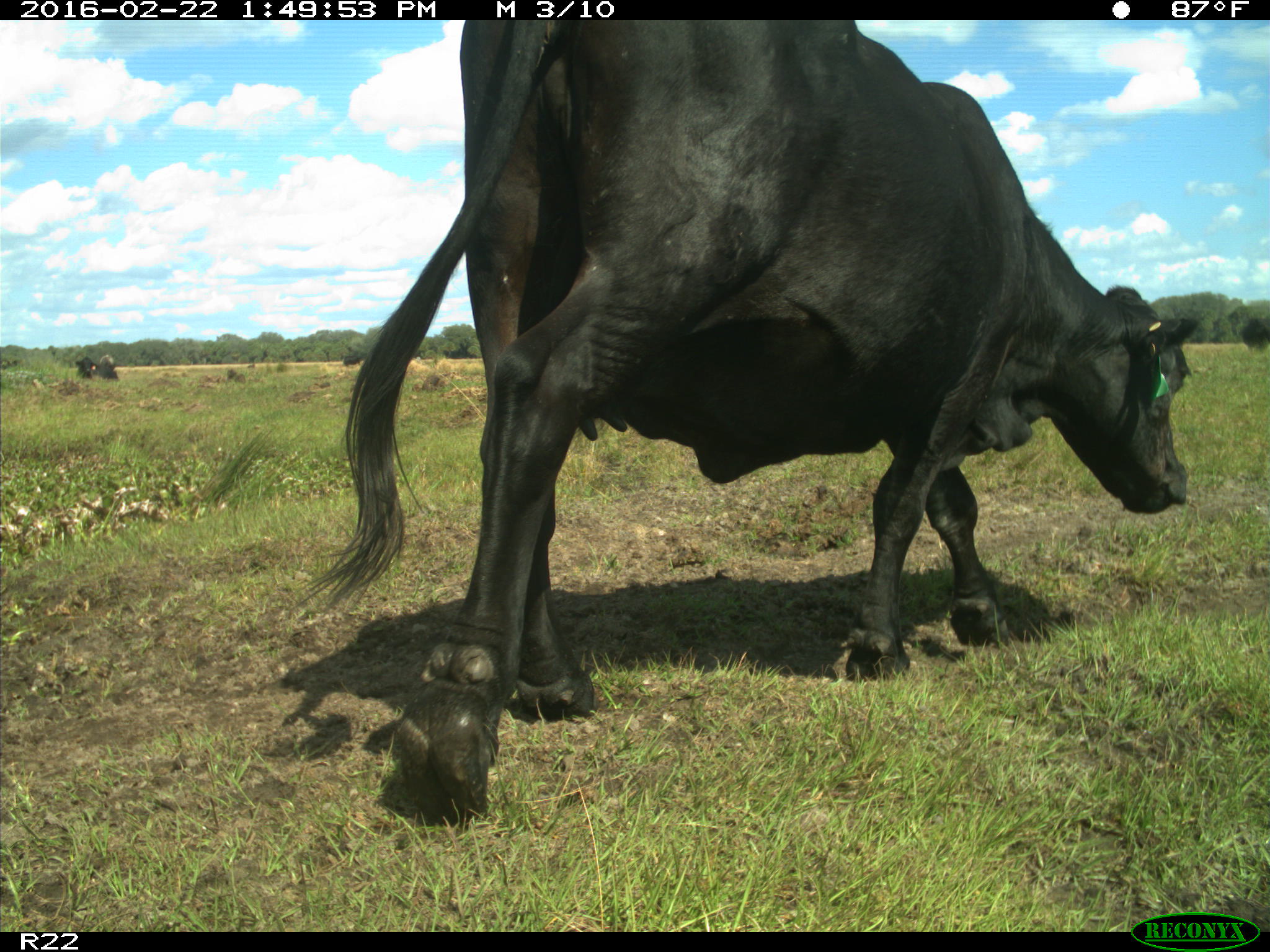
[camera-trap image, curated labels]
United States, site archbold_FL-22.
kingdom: Animalia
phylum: Chordata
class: Mammalia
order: Artiodactyla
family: Bovidae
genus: Bos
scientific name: Bos taurus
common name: domestic cow